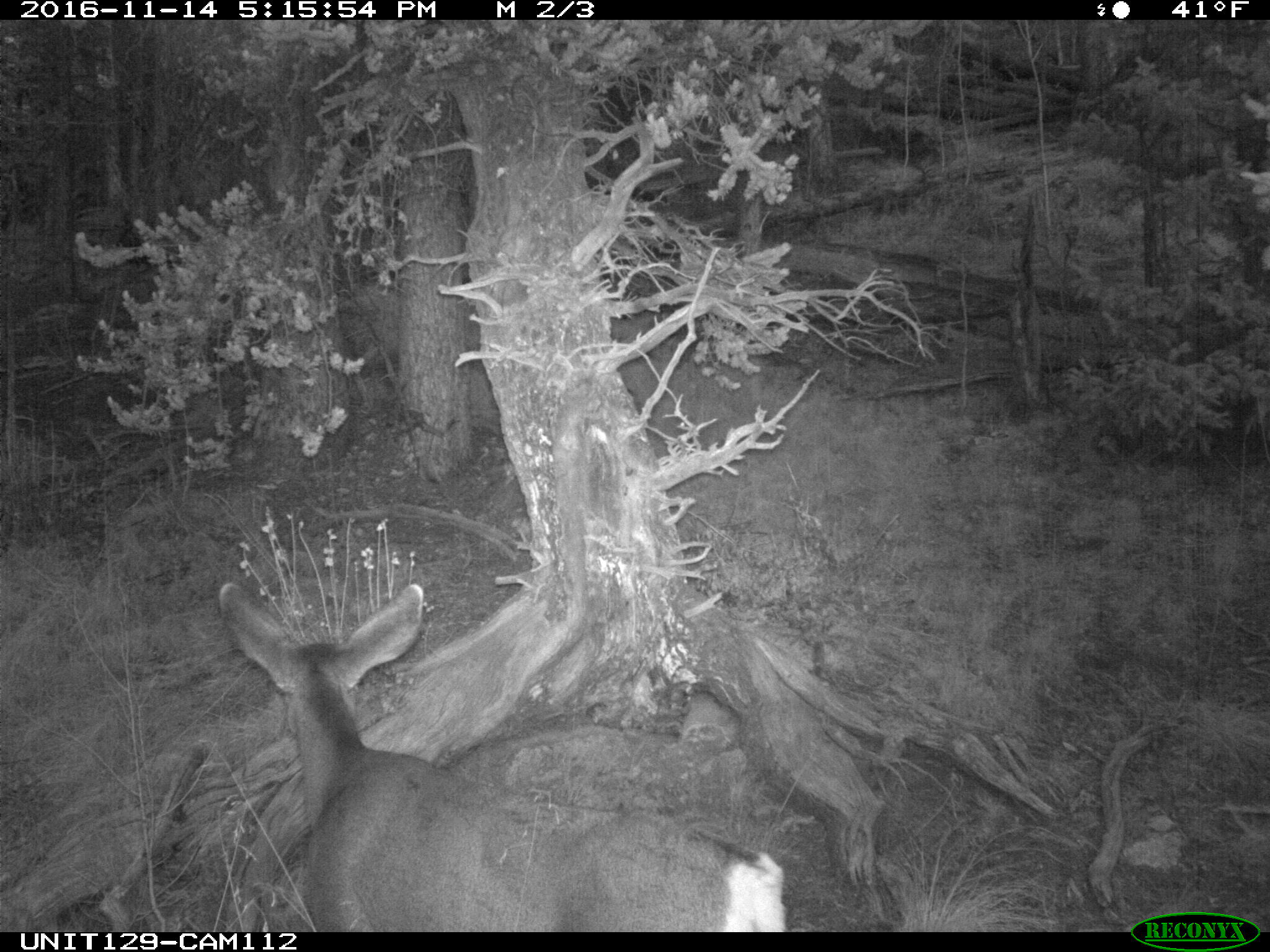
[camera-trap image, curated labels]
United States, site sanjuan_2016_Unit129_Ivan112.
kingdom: Animalia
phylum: Chordata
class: Mammalia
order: Artiodactyla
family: Cervidae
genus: Odocoileus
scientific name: Odocoileus hemionus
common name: mule deer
Odocoileus hemionus (mule deer).